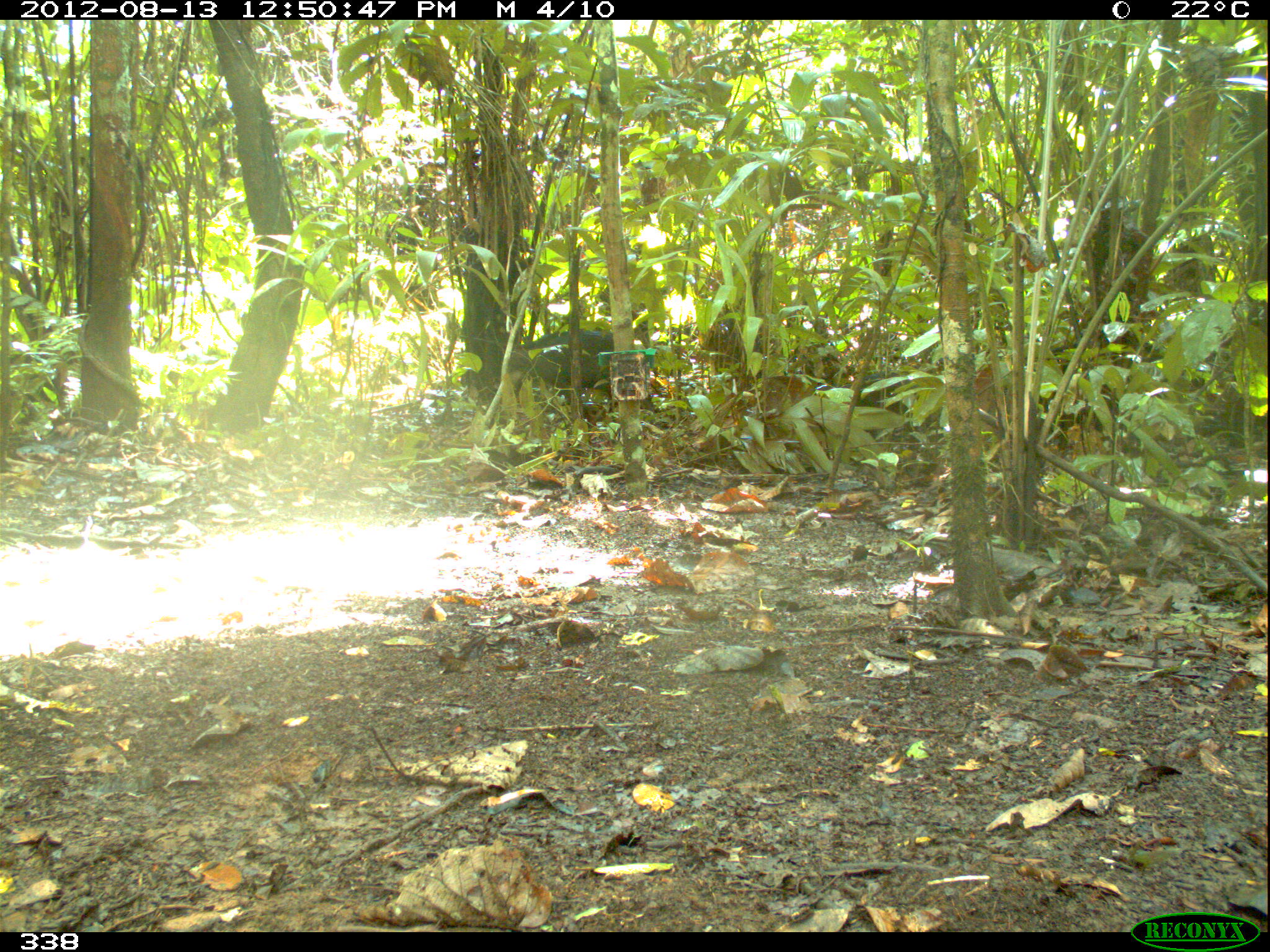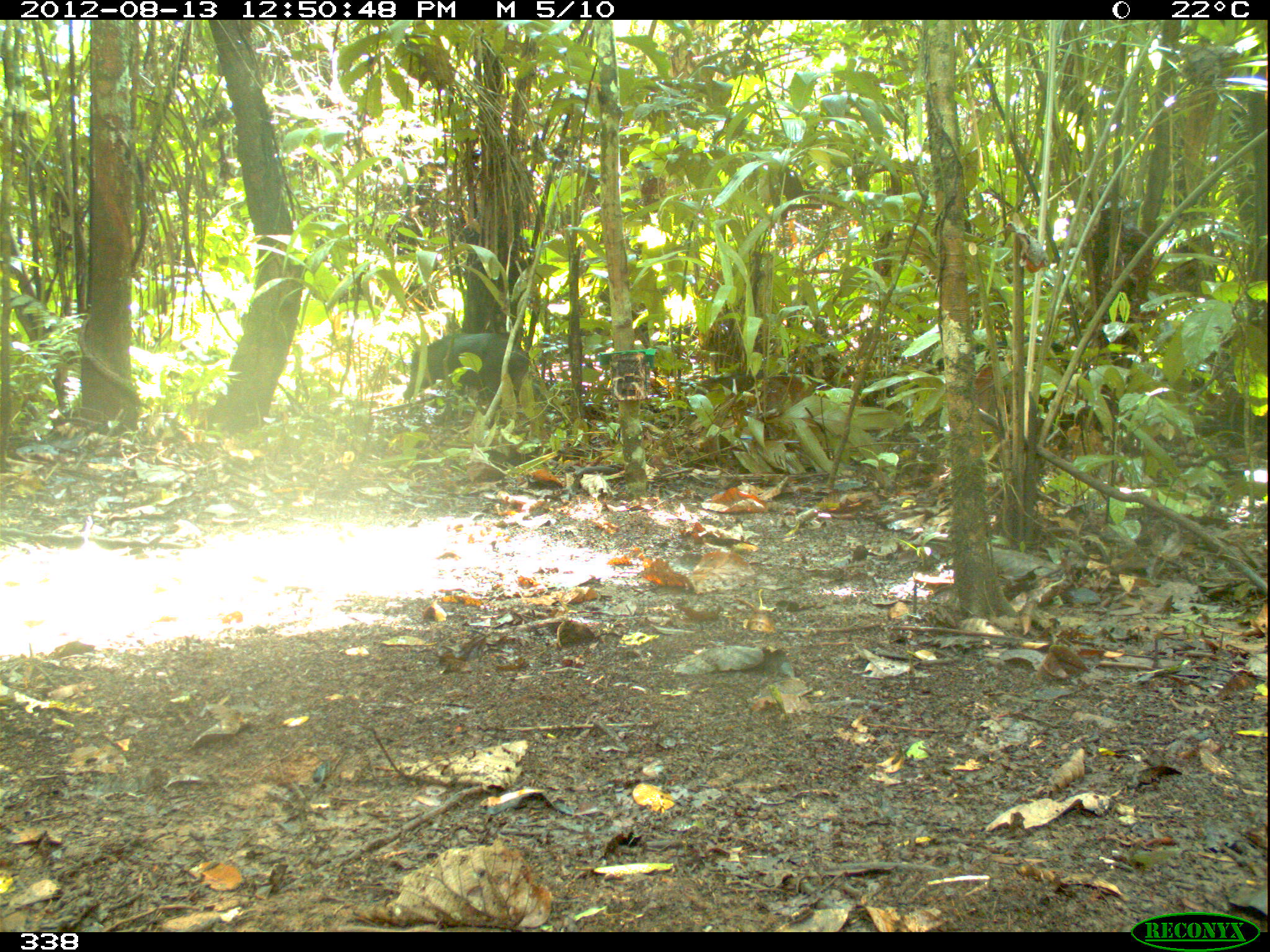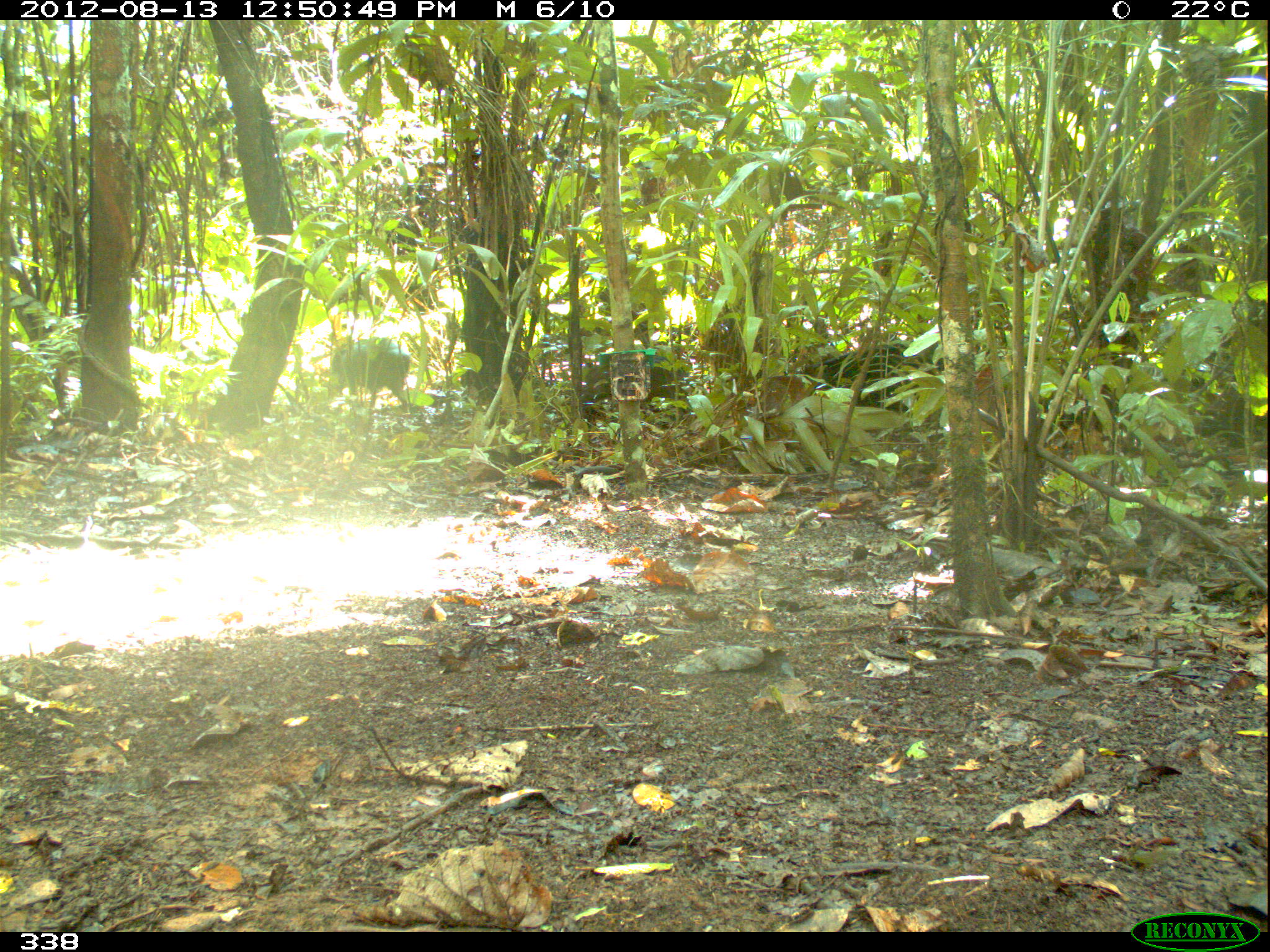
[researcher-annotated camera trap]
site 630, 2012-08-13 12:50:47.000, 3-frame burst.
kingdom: Animalia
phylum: Chordata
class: Mammalia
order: Artiodactyla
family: Tayassuidae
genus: Tayassu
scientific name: Tayassu pecari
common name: white-lipped peccary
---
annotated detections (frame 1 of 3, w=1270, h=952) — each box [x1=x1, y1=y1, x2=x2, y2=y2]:
tayassu pecari: [x1=515, y1=327, x2=625, y2=415]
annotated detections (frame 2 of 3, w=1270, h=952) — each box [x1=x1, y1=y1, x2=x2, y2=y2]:
tayassu pecari: [x1=400, y1=329, x2=533, y2=419]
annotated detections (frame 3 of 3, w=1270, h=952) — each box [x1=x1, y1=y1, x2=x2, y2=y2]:
tayassu pecari: [x1=811, y1=345, x2=946, y2=418]; [x1=320, y1=334, x2=411, y2=421]